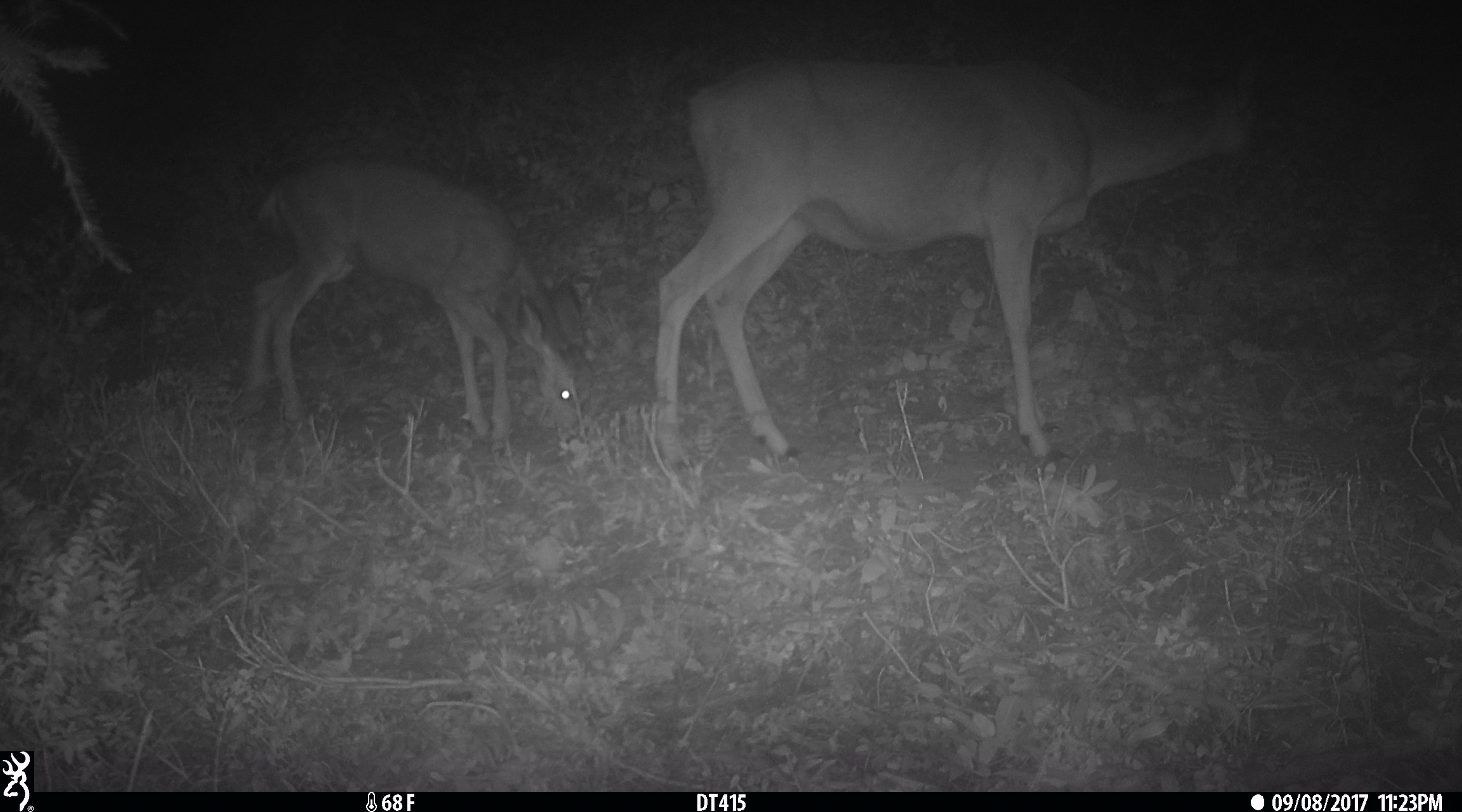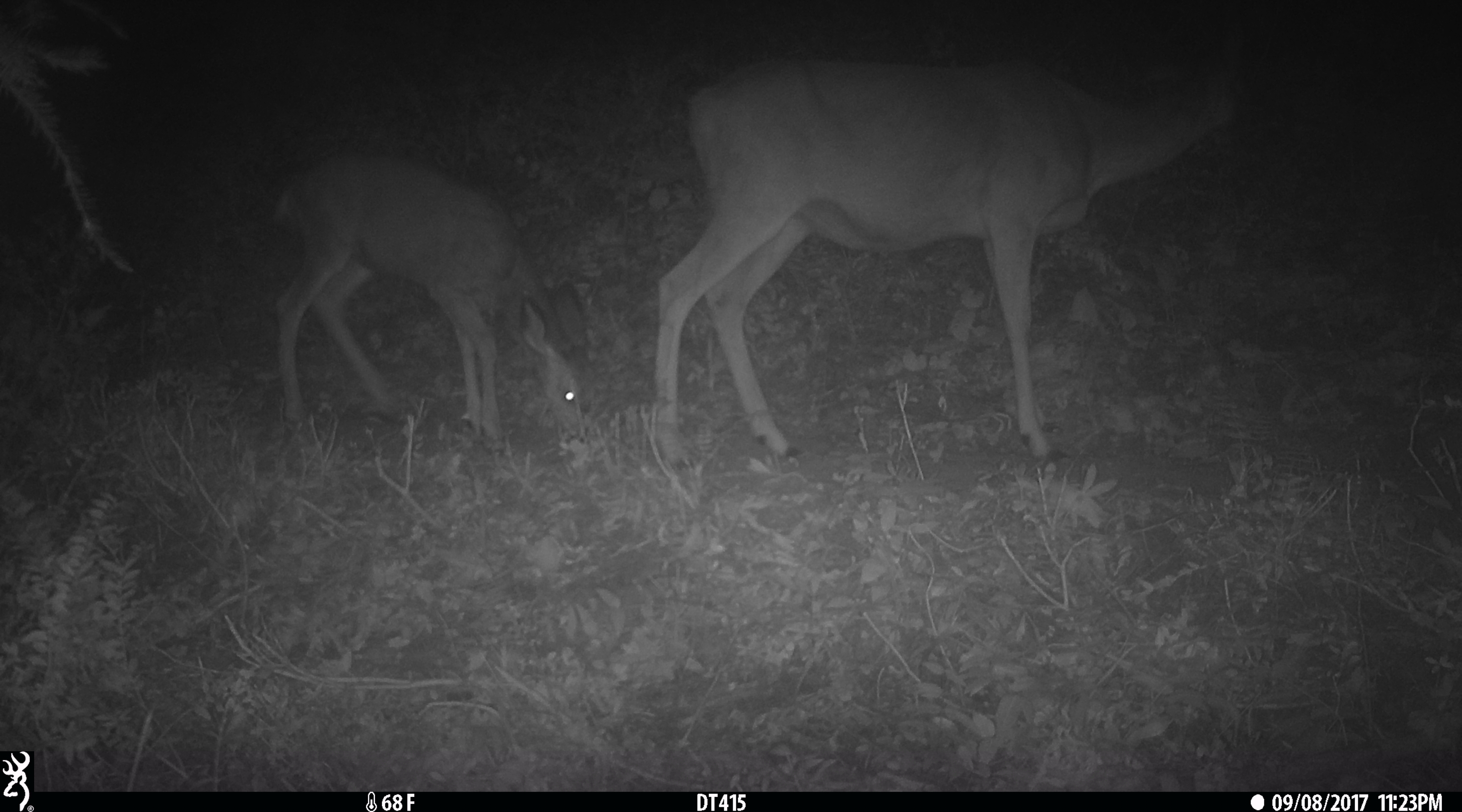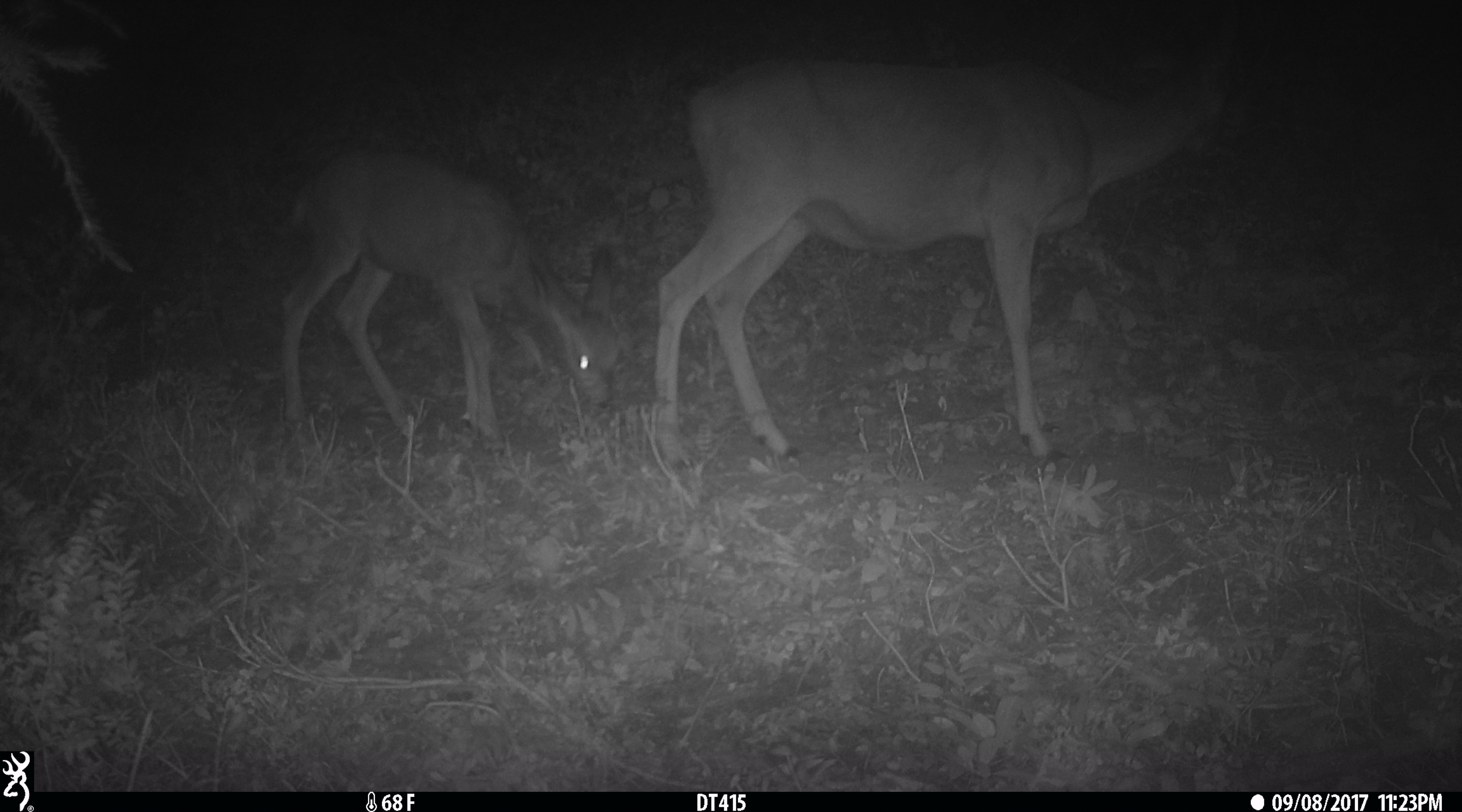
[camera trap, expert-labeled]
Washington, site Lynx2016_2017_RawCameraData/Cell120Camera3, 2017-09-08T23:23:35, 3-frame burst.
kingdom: Animalia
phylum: Chordata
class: Mammalia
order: Artiodactyla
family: Cervidae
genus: Odocoileus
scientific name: Odocoileus hemionus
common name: mule deer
Odocoileus hemionus (mule deer). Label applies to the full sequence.